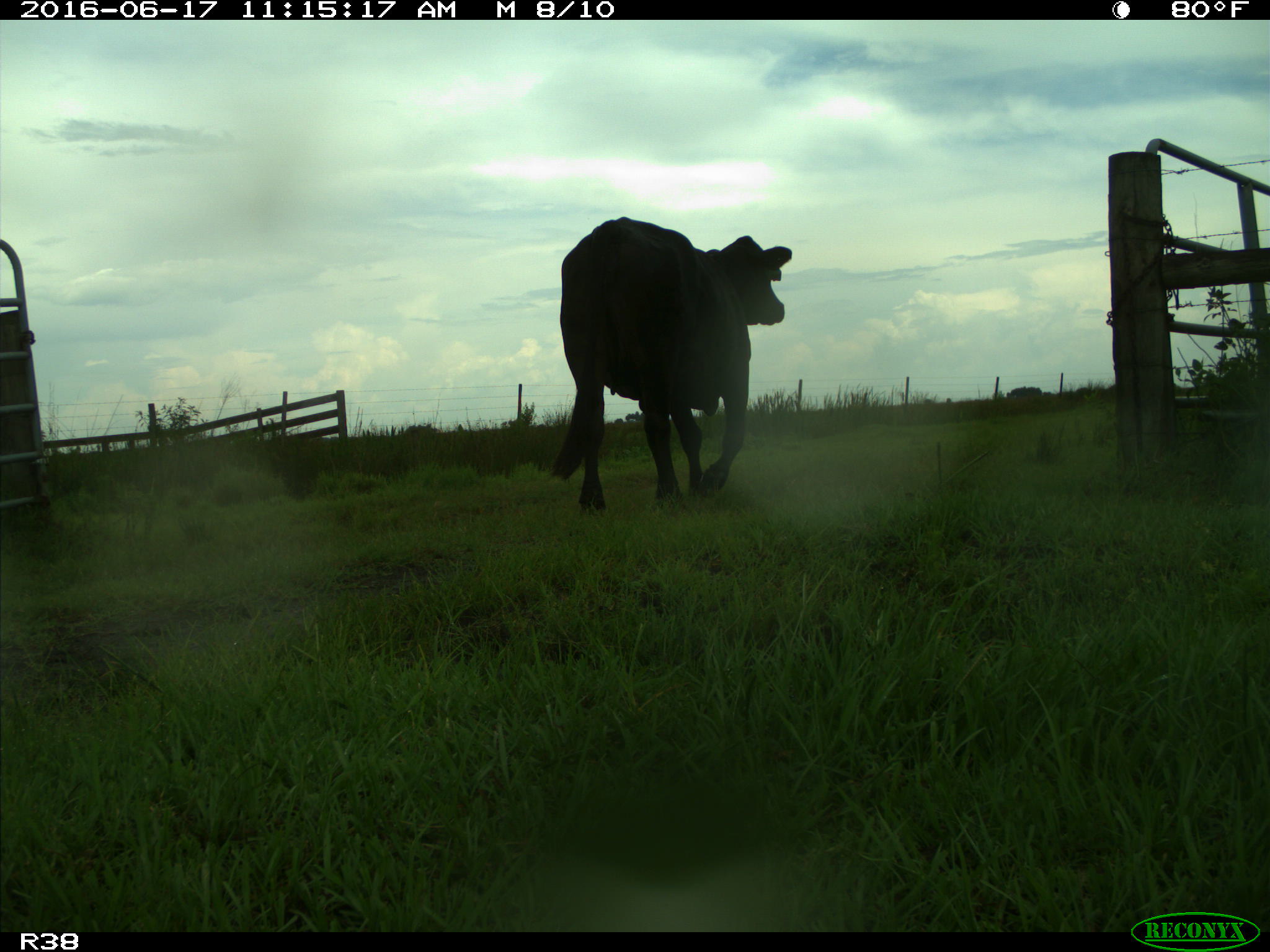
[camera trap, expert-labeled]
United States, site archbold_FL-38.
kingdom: Animalia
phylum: Chordata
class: Mammalia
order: Artiodactyla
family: Bovidae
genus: Bos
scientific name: Bos taurus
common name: domestic cow